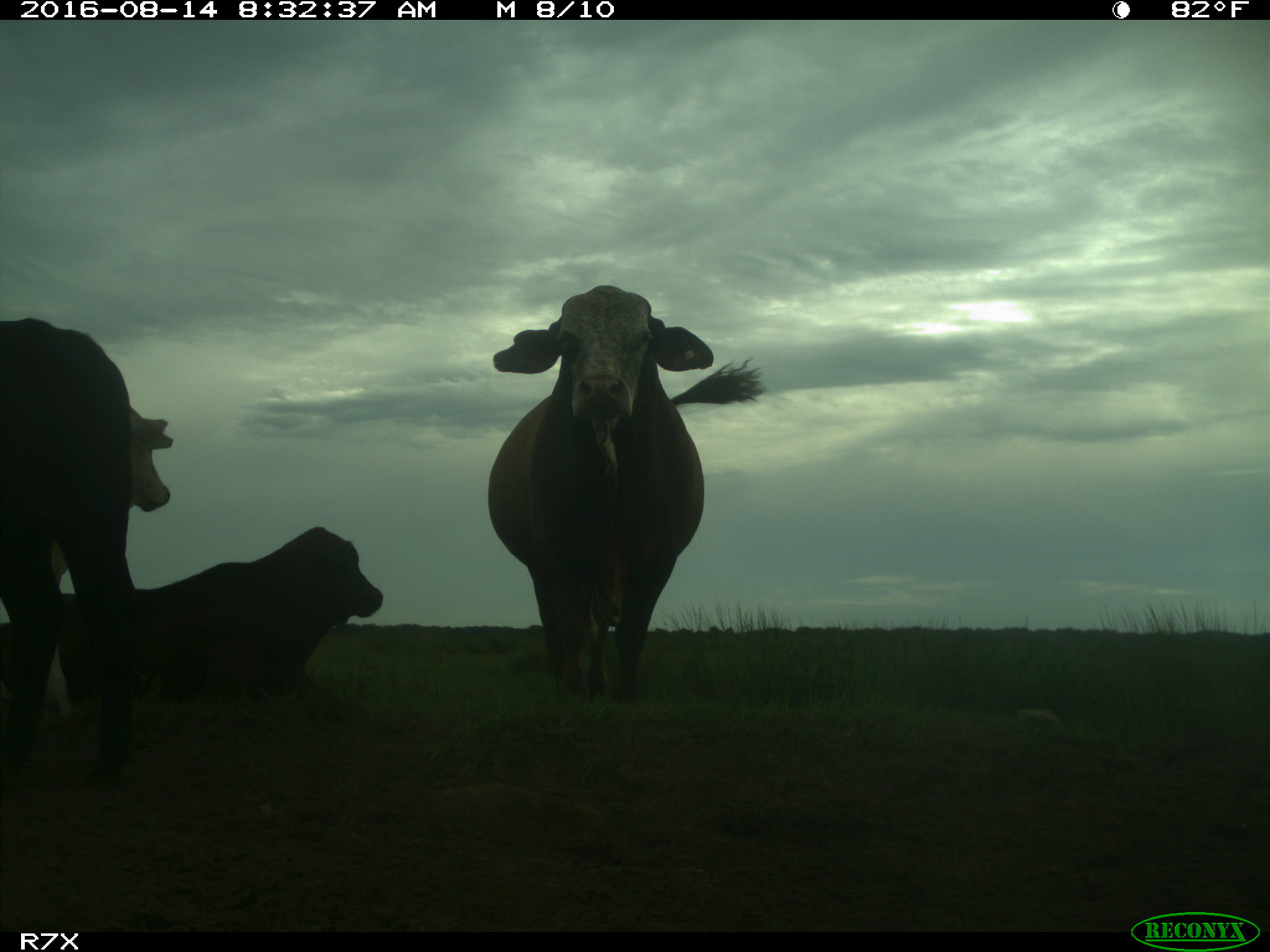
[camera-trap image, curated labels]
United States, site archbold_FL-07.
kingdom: Animalia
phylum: Chordata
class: Mammalia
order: Artiodactyla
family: Bovidae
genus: Bos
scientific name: Bos taurus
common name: domestic cow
Bos taurus (domestic cow).